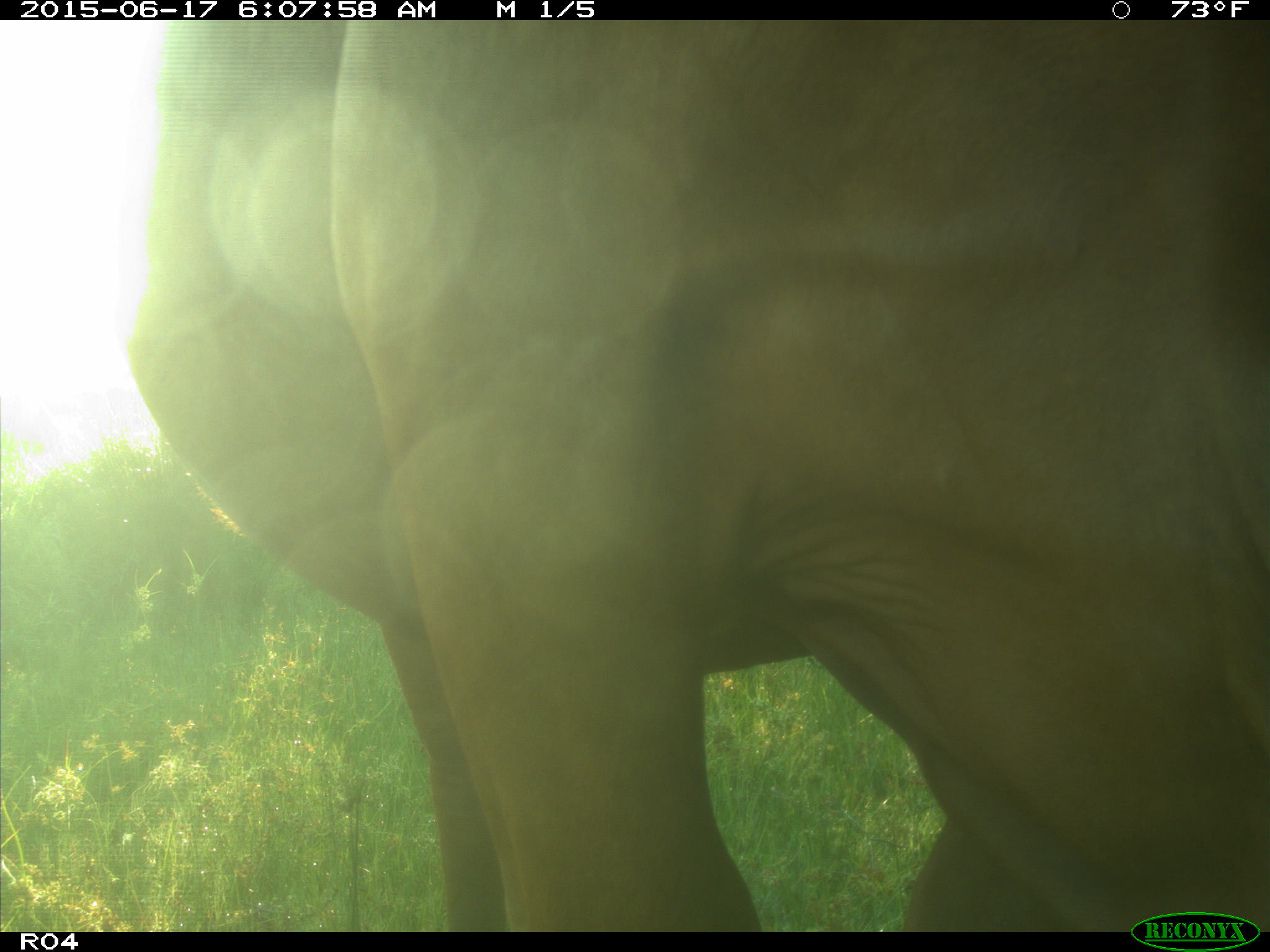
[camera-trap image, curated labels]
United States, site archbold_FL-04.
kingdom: Animalia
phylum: Chordata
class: Mammalia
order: Artiodactyla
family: Bovidae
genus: Bos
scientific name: Bos taurus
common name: domestic cow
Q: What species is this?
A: Bos taurus (domestic cow).